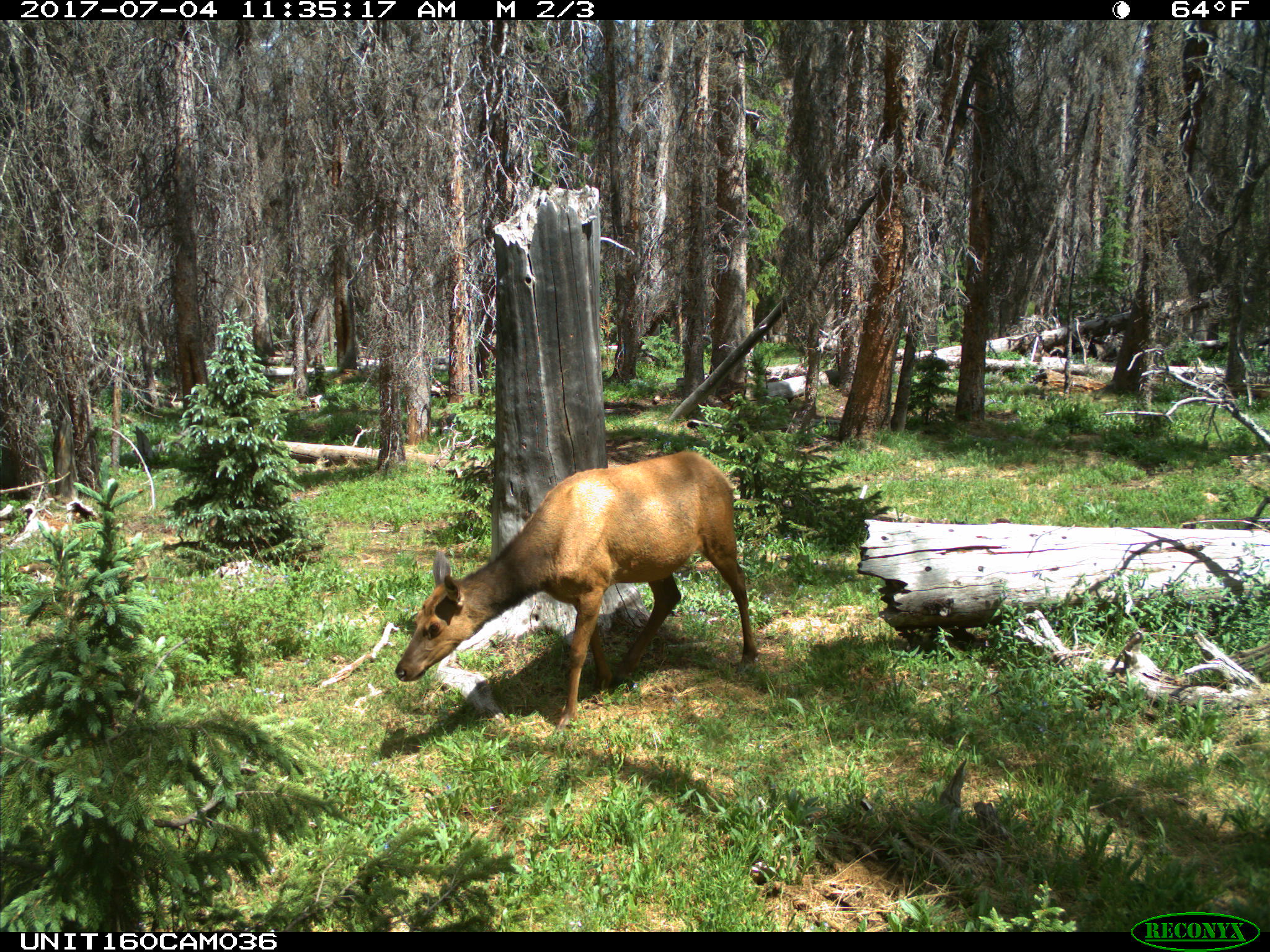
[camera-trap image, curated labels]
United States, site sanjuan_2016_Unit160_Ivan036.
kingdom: Animalia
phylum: Chordata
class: Mammalia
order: Artiodactyla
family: Cervidae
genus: Cervus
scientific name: Cervus elaphus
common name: red deer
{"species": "Cervus elaphus (red deer)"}